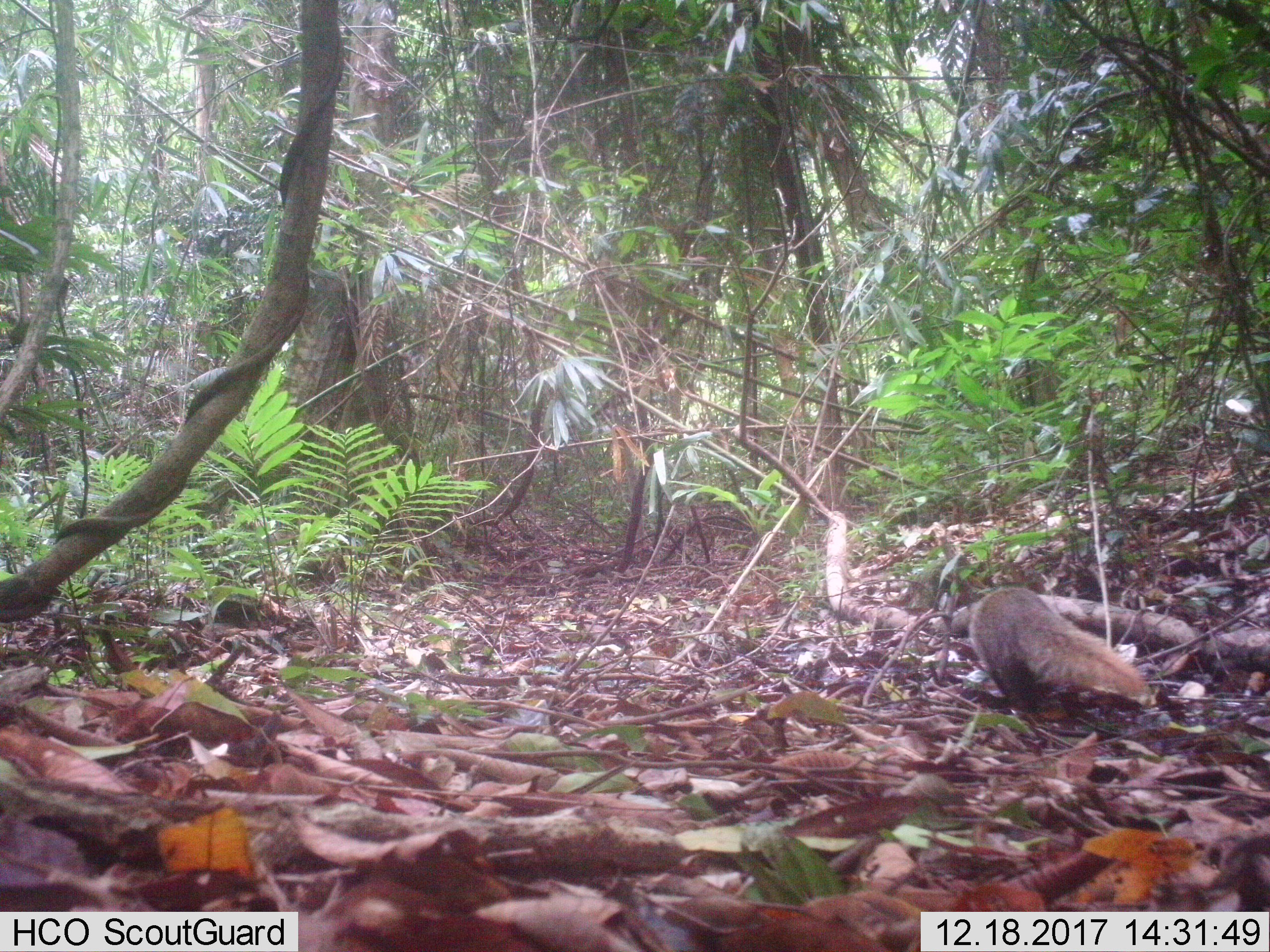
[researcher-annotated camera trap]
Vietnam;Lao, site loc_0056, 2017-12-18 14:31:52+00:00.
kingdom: Animalia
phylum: Chordata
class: Mammalia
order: Carnivora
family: Herpestidae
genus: Urva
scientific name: Urva urva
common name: crab-eating mongoose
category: crab eating mongoose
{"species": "crab eating mongoose (crab-eating mongoose) (Urva urva)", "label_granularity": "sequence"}